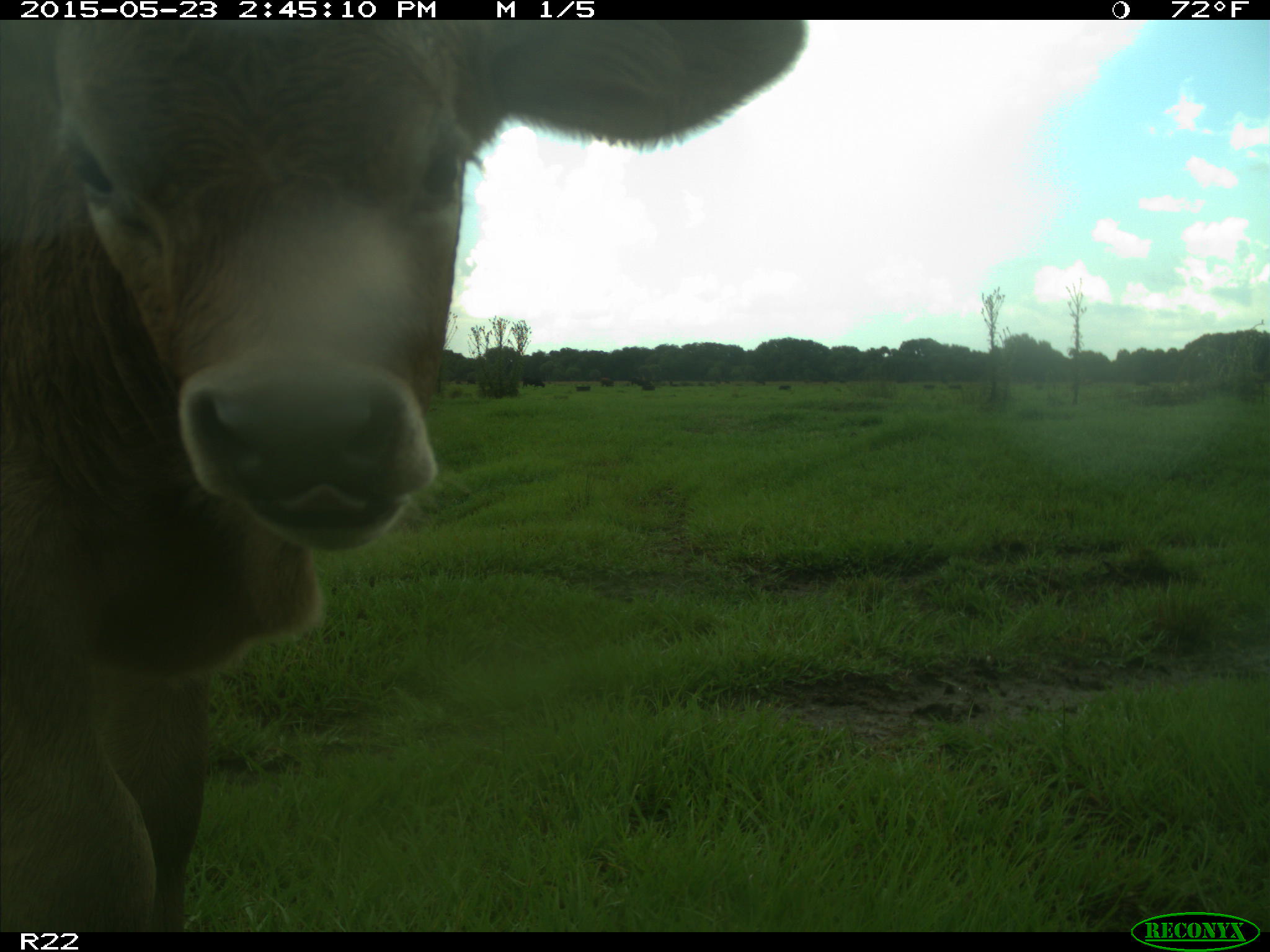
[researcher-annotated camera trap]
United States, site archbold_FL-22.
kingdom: Animalia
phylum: Chordata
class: Aves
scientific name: Aves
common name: birds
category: unidentified bird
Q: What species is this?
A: Unidentified bird (birds) (Aves).